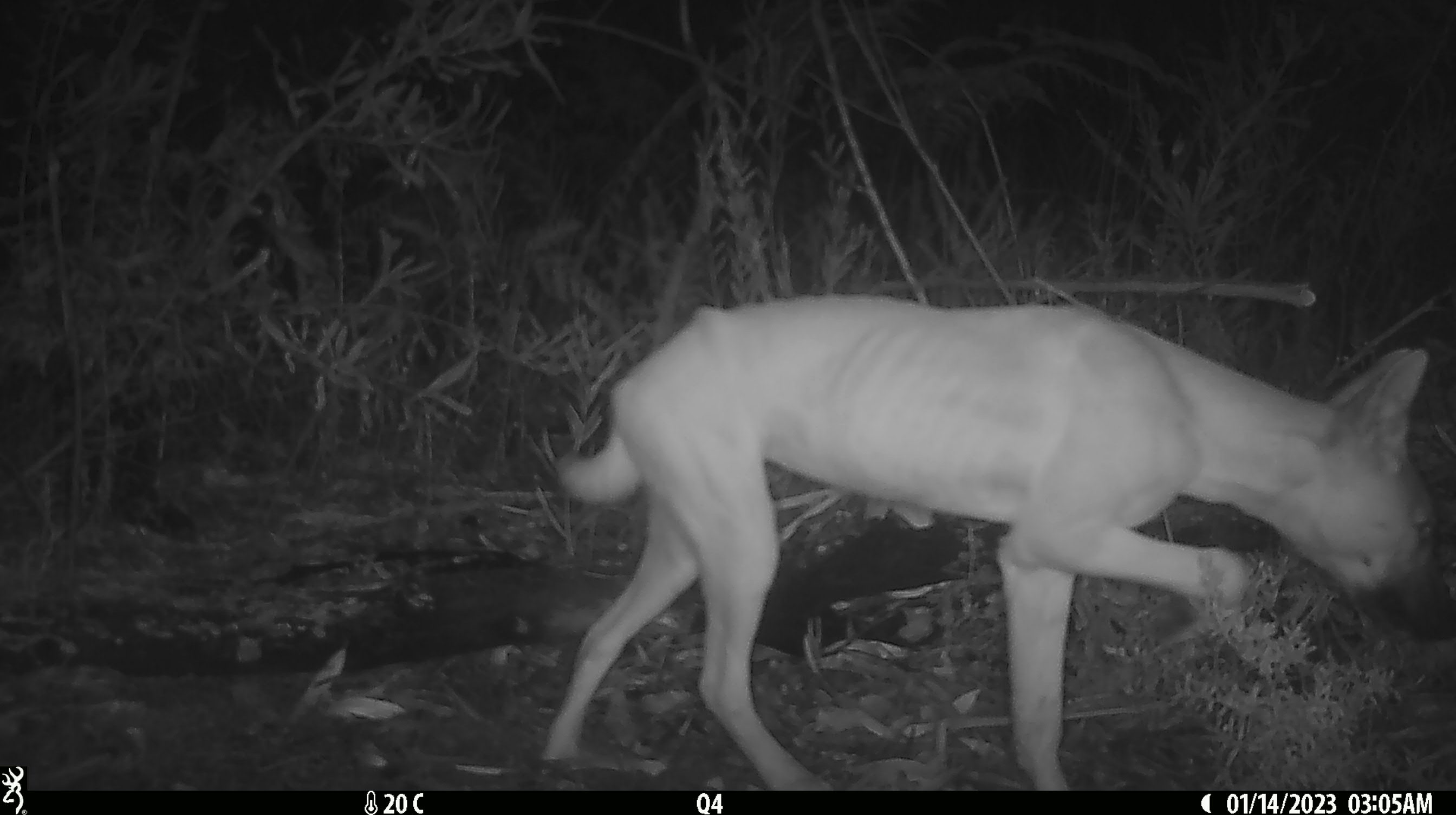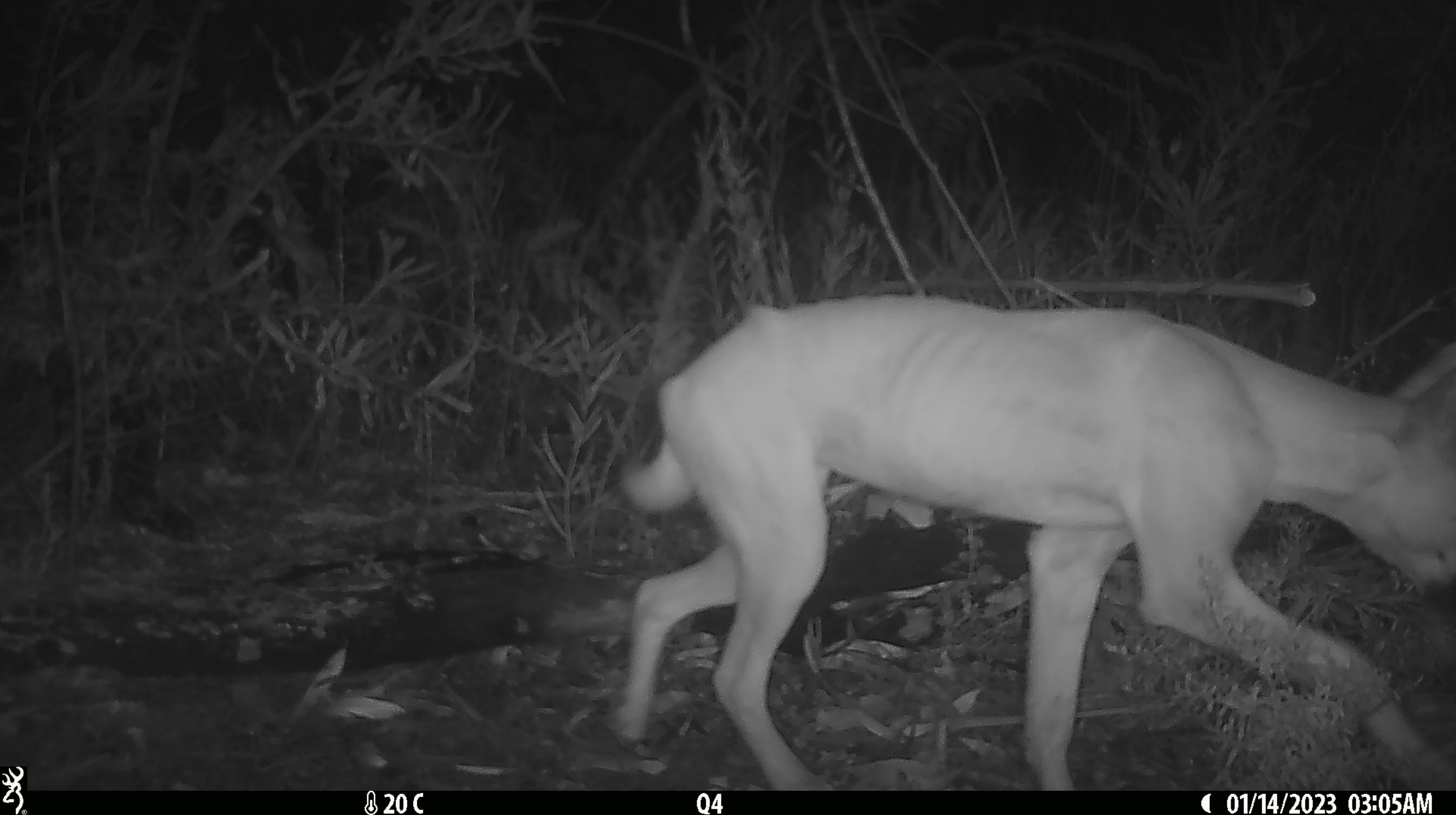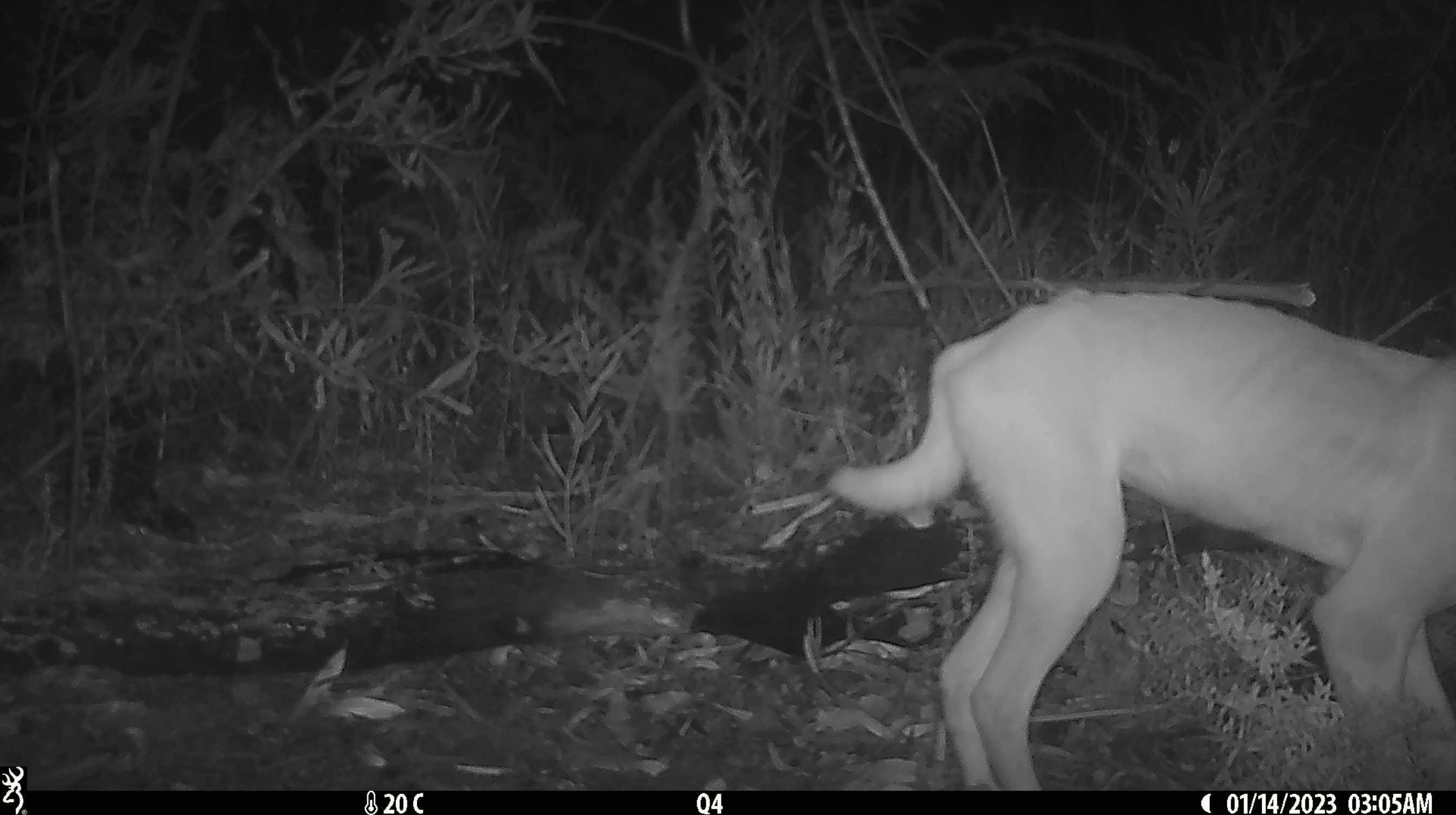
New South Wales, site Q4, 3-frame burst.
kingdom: Animalia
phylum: Chordata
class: Mammalia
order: Carnivora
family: Canidae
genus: Canis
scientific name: Canis familiaris dingo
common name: dingo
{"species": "dingo (Canis familiaris dingo)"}